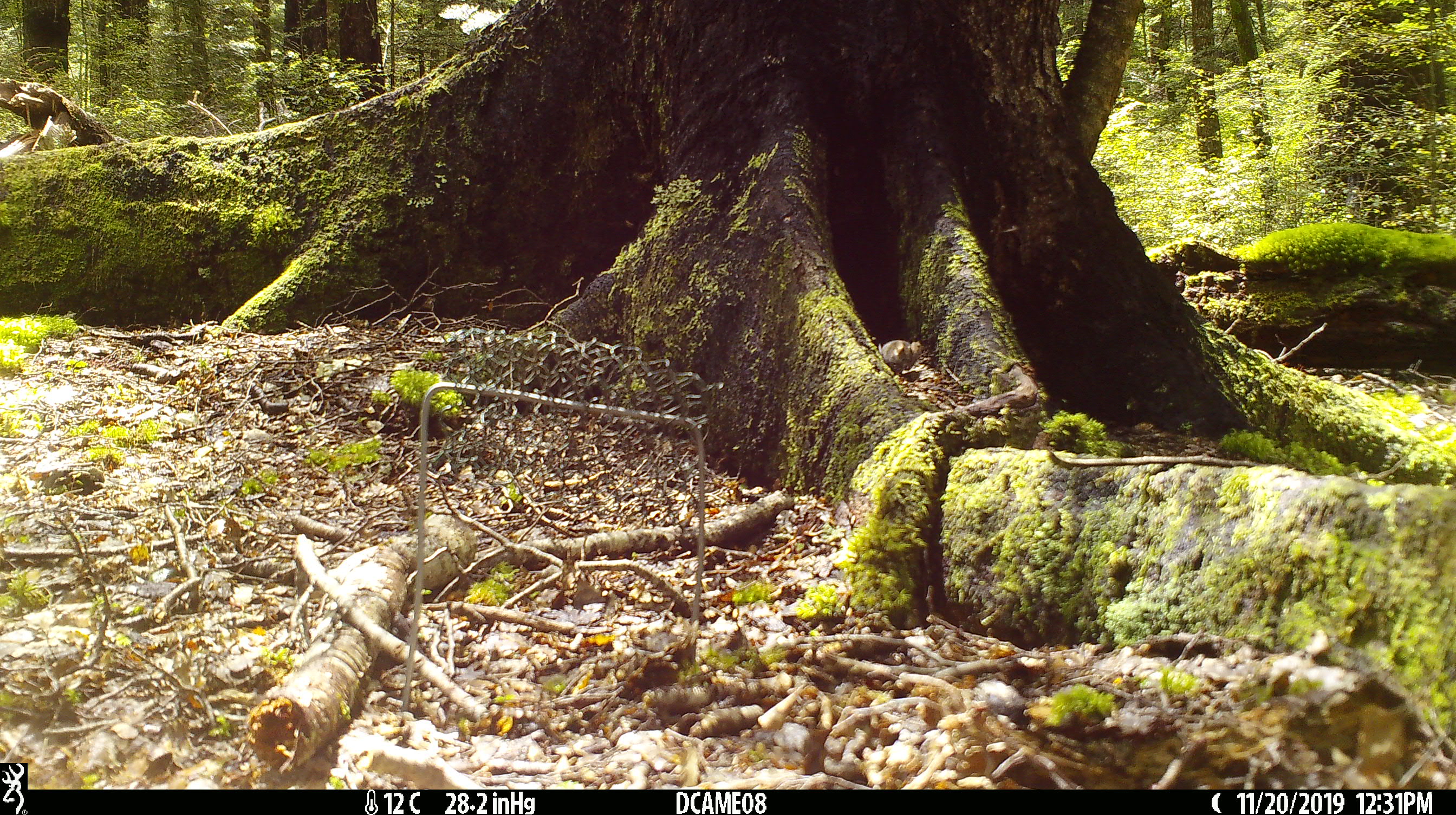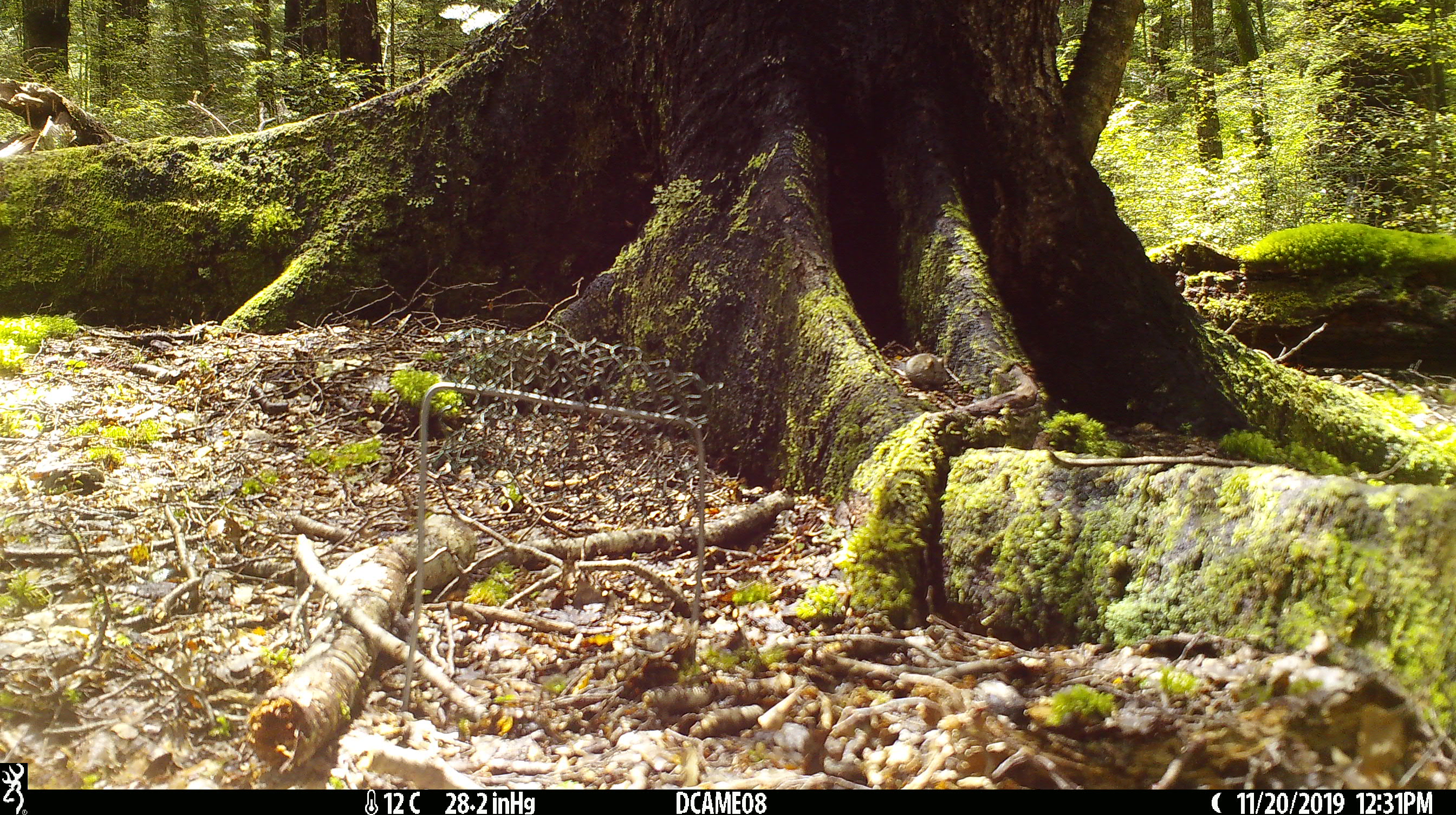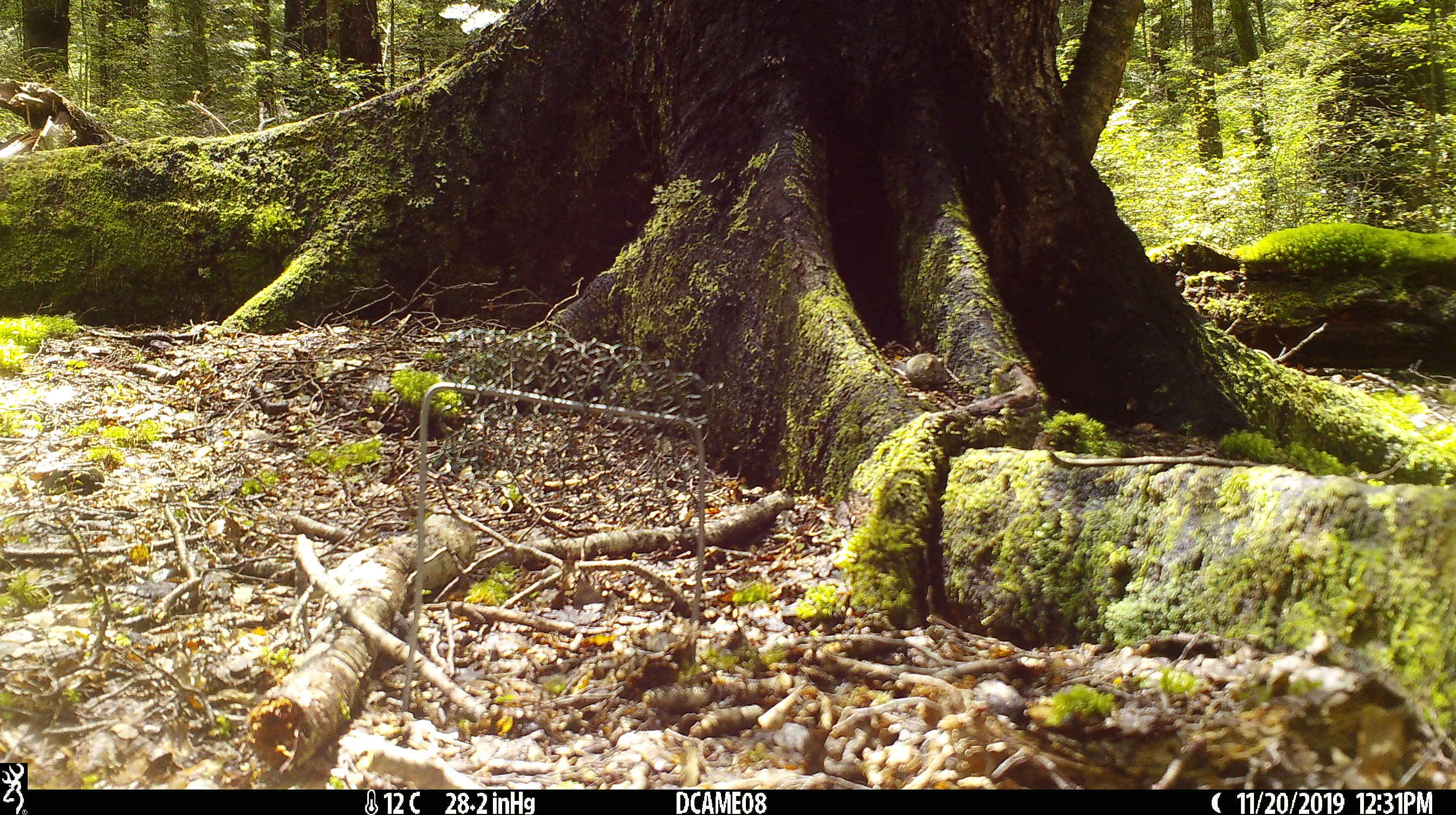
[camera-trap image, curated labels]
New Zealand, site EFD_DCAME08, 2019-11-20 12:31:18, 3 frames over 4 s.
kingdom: Animalia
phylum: Chordata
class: Mammalia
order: Rodentia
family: Muridae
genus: Mus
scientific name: Mus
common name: mouse